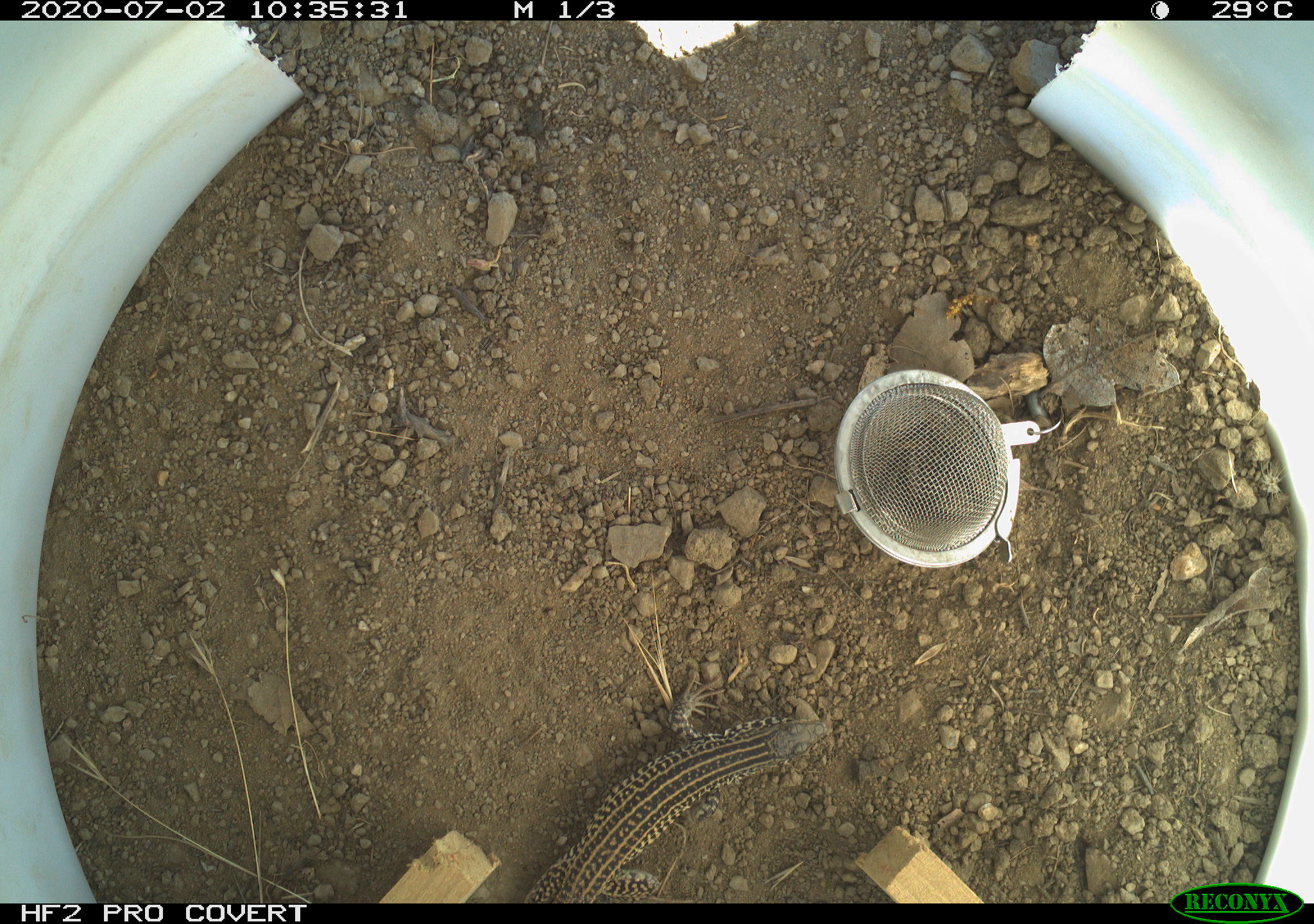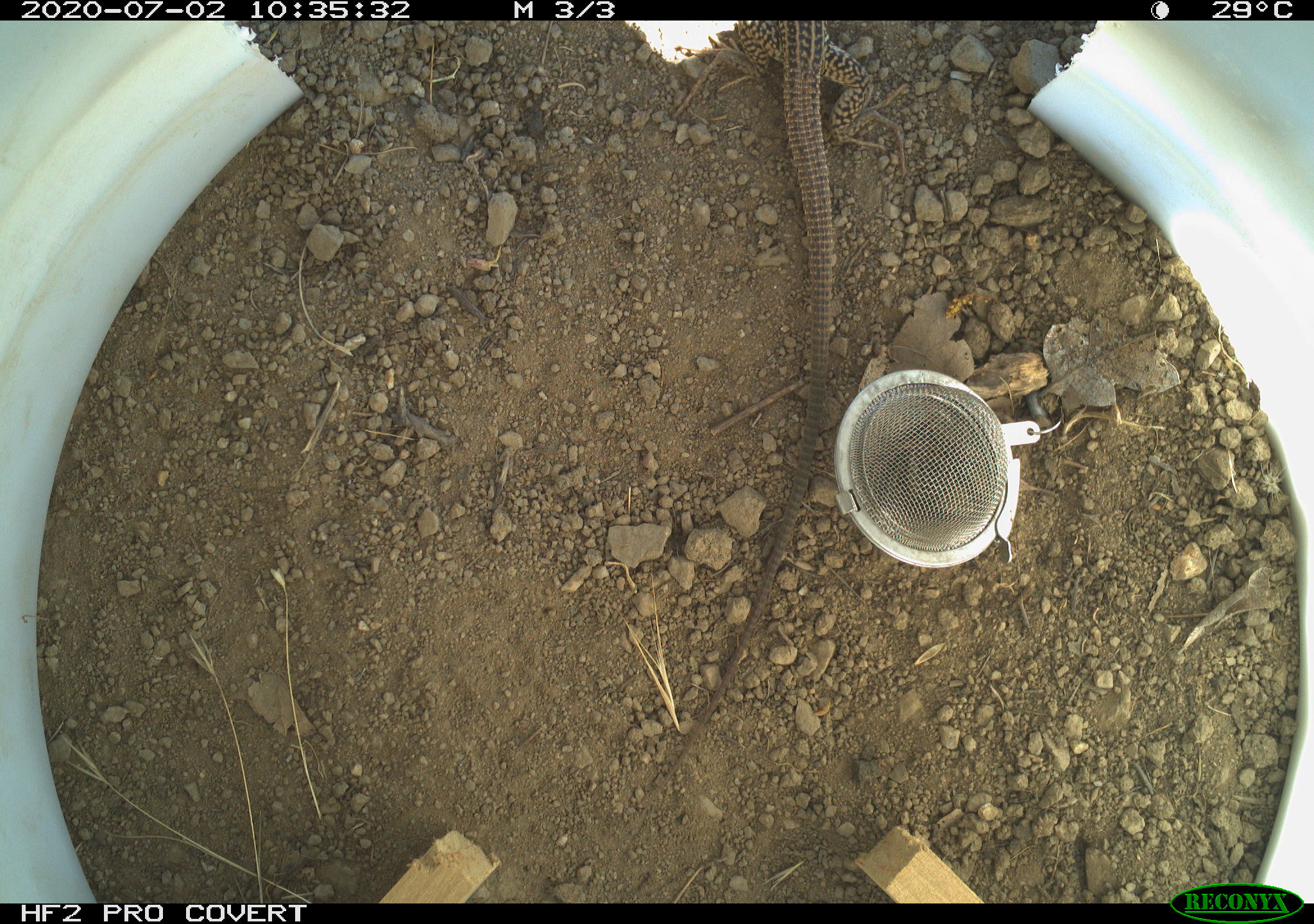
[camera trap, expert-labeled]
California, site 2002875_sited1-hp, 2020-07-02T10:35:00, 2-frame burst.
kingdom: Animalia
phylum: Chordata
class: Reptilia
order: Squamata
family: Teiidae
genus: Aspidoscelis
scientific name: Aspidoscelis tigris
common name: western whiptail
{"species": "western whiptail (Aspidoscelis tigris)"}